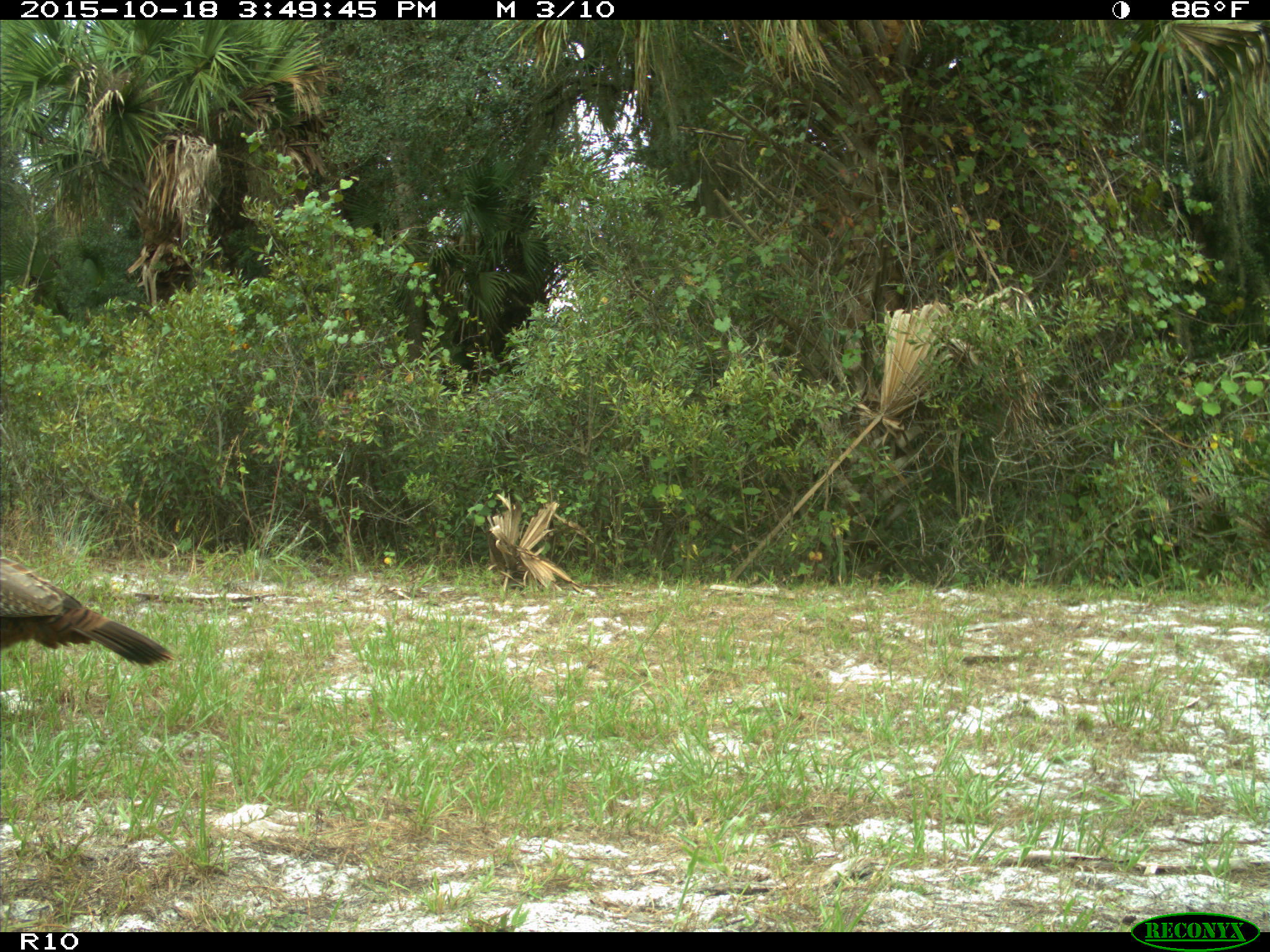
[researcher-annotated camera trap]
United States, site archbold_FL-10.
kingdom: Animalia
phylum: Chordata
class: Aves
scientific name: Aves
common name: birds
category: unidentified bird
Unidentified bird (birds) (Aves).